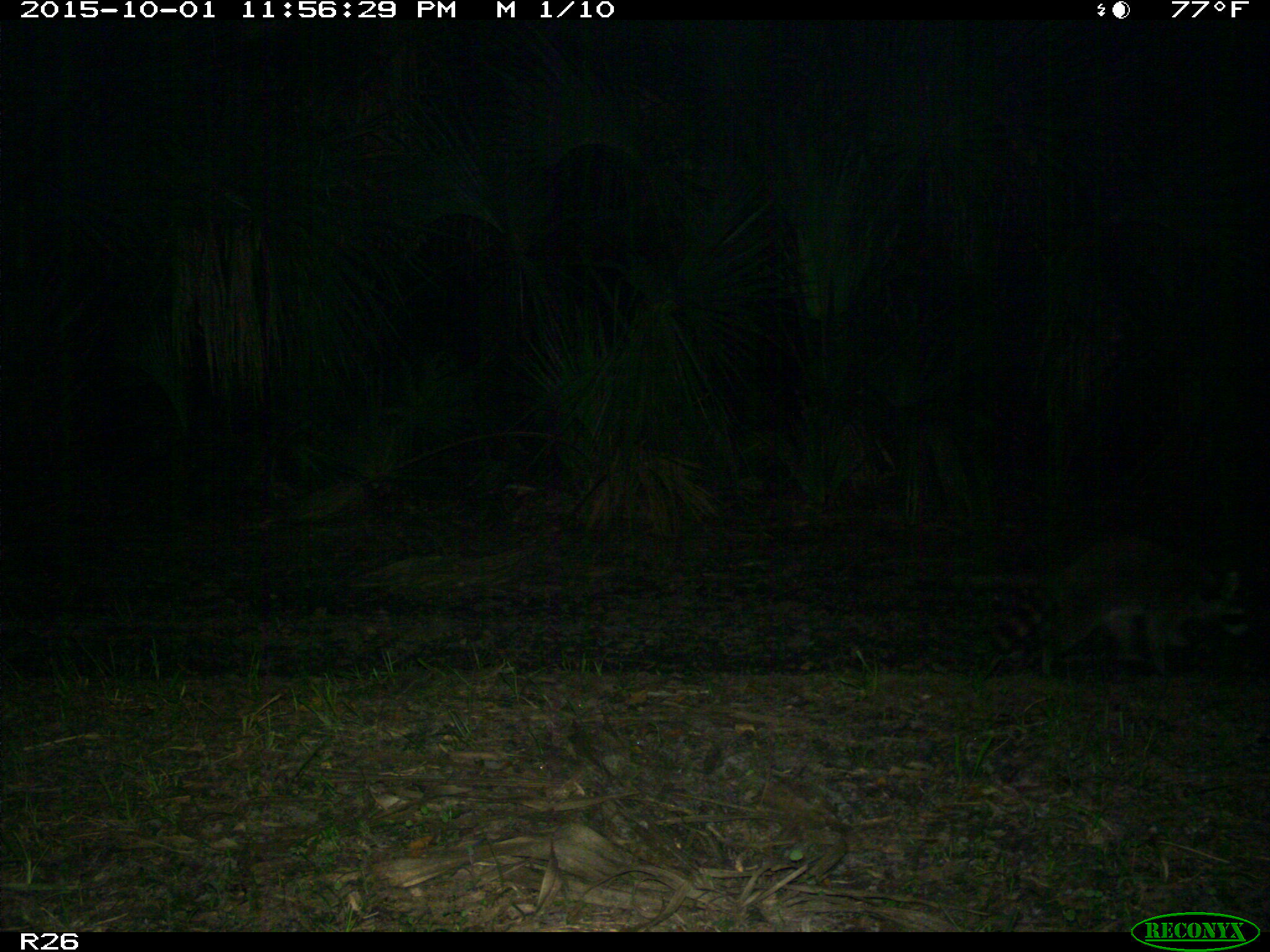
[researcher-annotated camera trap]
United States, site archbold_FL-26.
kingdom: Animalia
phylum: Chordata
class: Mammalia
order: Carnivora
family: Procyonidae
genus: Procyon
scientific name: Procyon lotor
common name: common raccoon